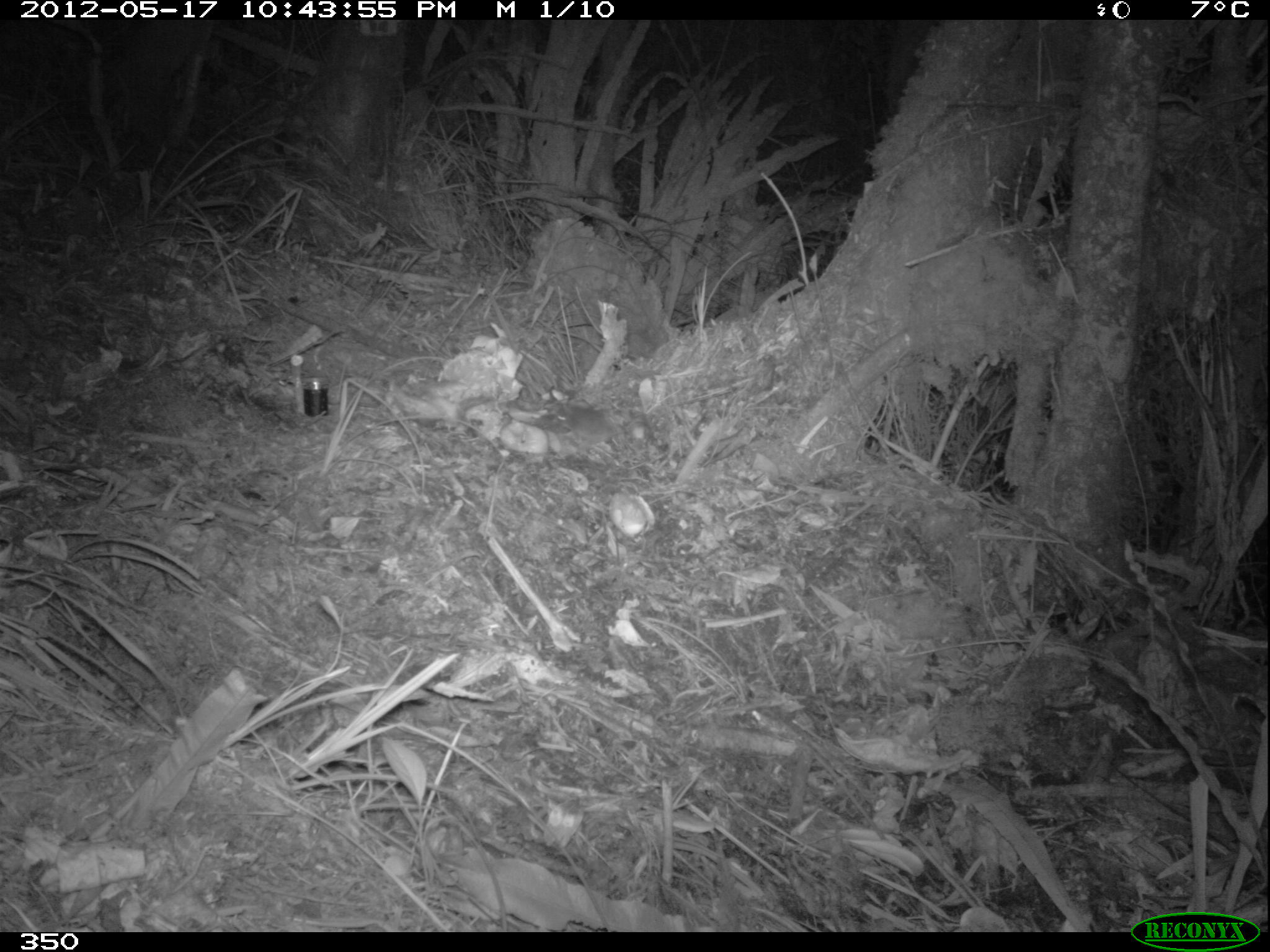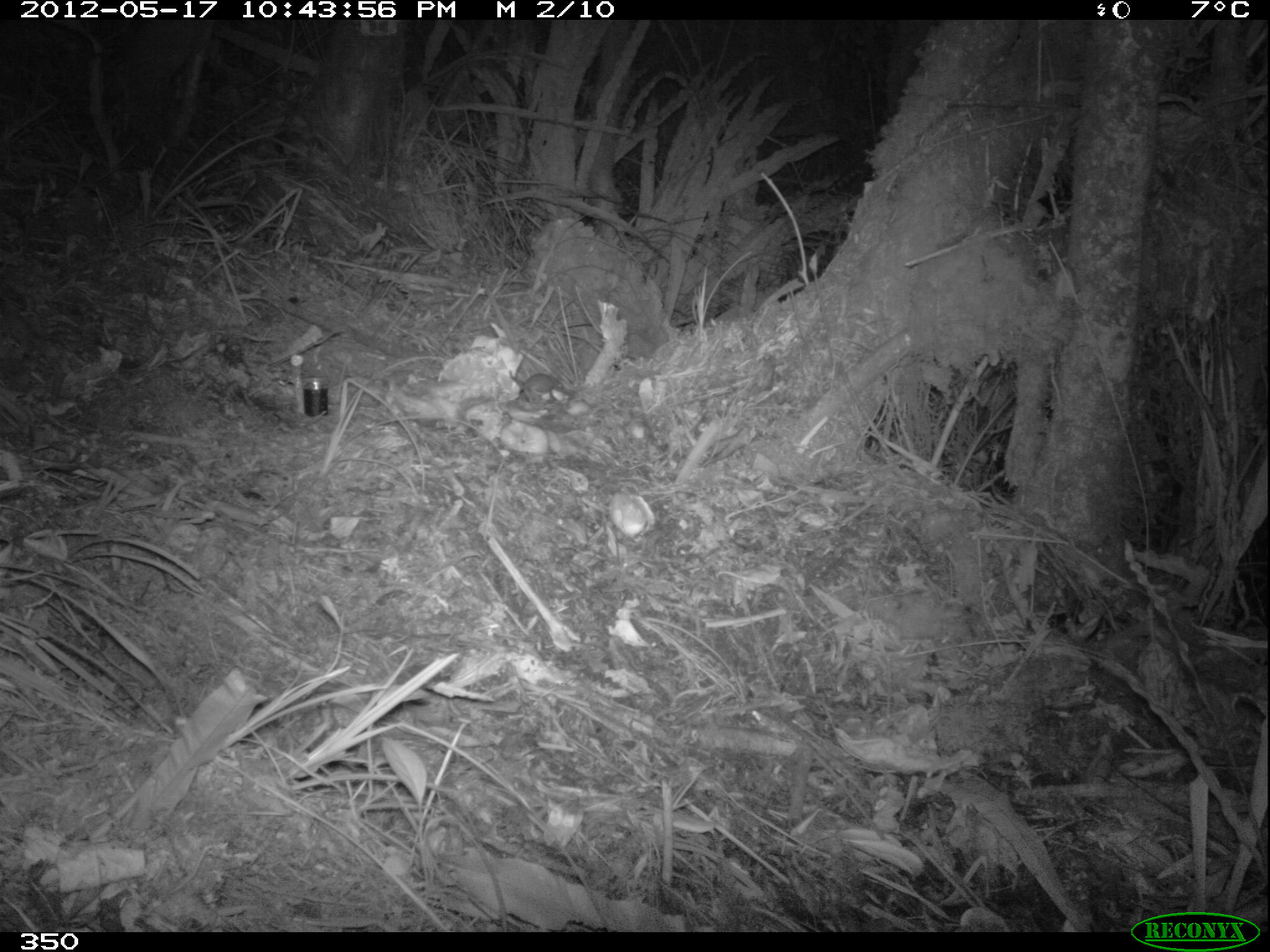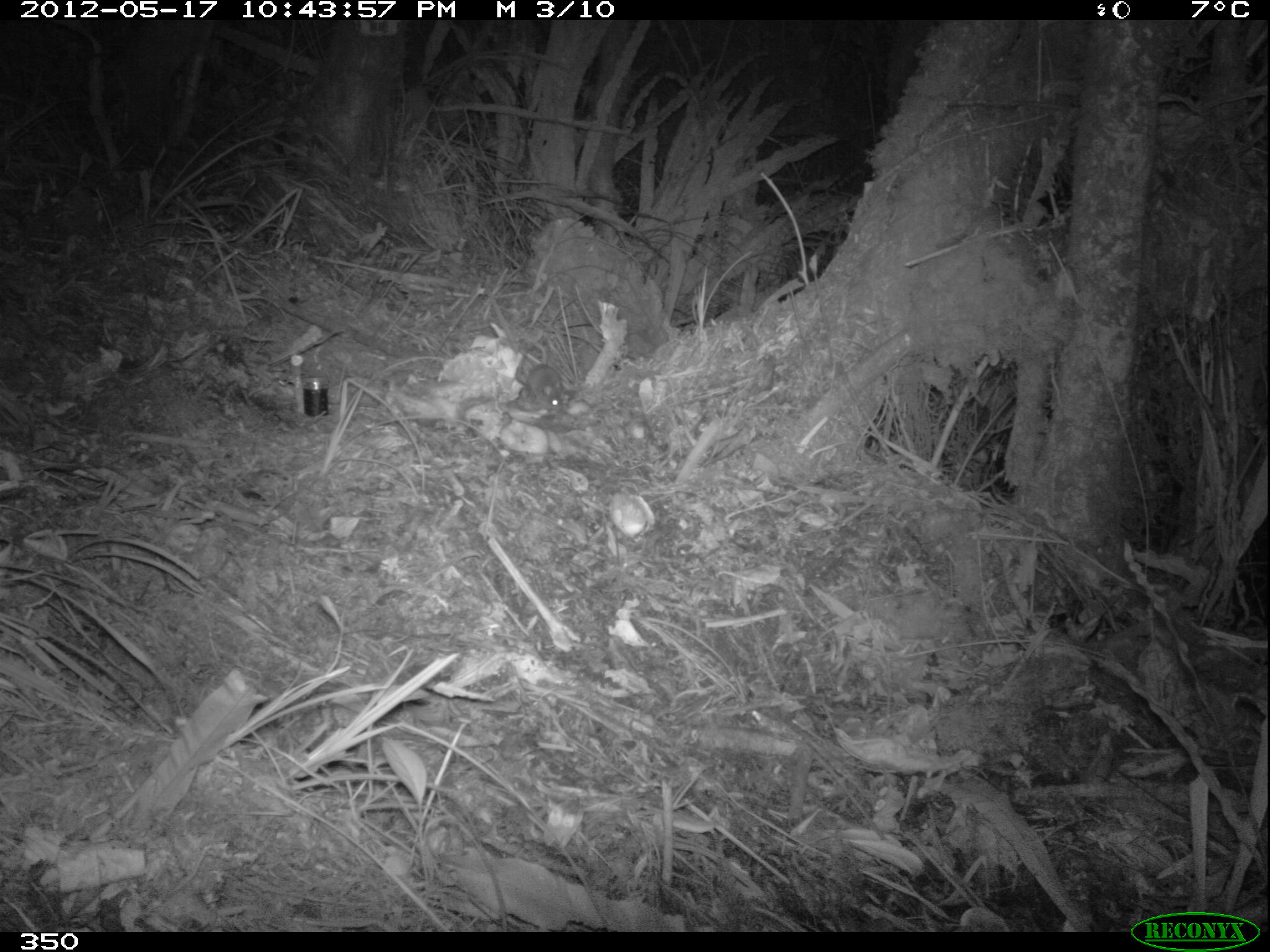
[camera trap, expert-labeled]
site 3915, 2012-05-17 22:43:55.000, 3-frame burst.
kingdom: Animalia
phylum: Chordata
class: Mammalia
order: Rodentia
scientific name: Rodentia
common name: rodents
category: unknown rodent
Unknown rodent (rodents) (Rodentia).